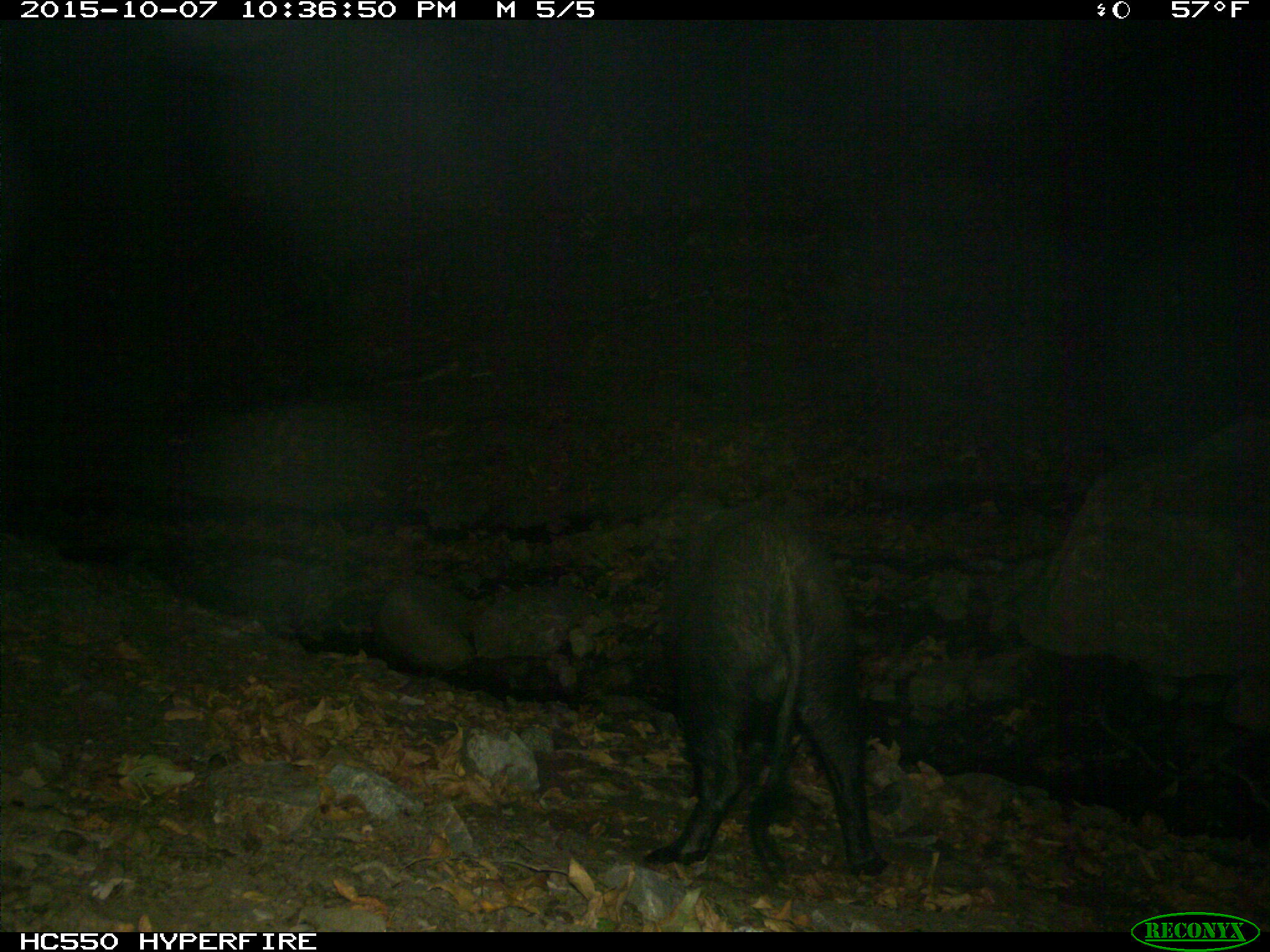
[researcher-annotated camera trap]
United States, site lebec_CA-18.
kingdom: Animalia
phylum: Chordata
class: Mammalia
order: Artiodactyla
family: Suidae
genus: Sus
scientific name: Sus scrofa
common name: wild boar